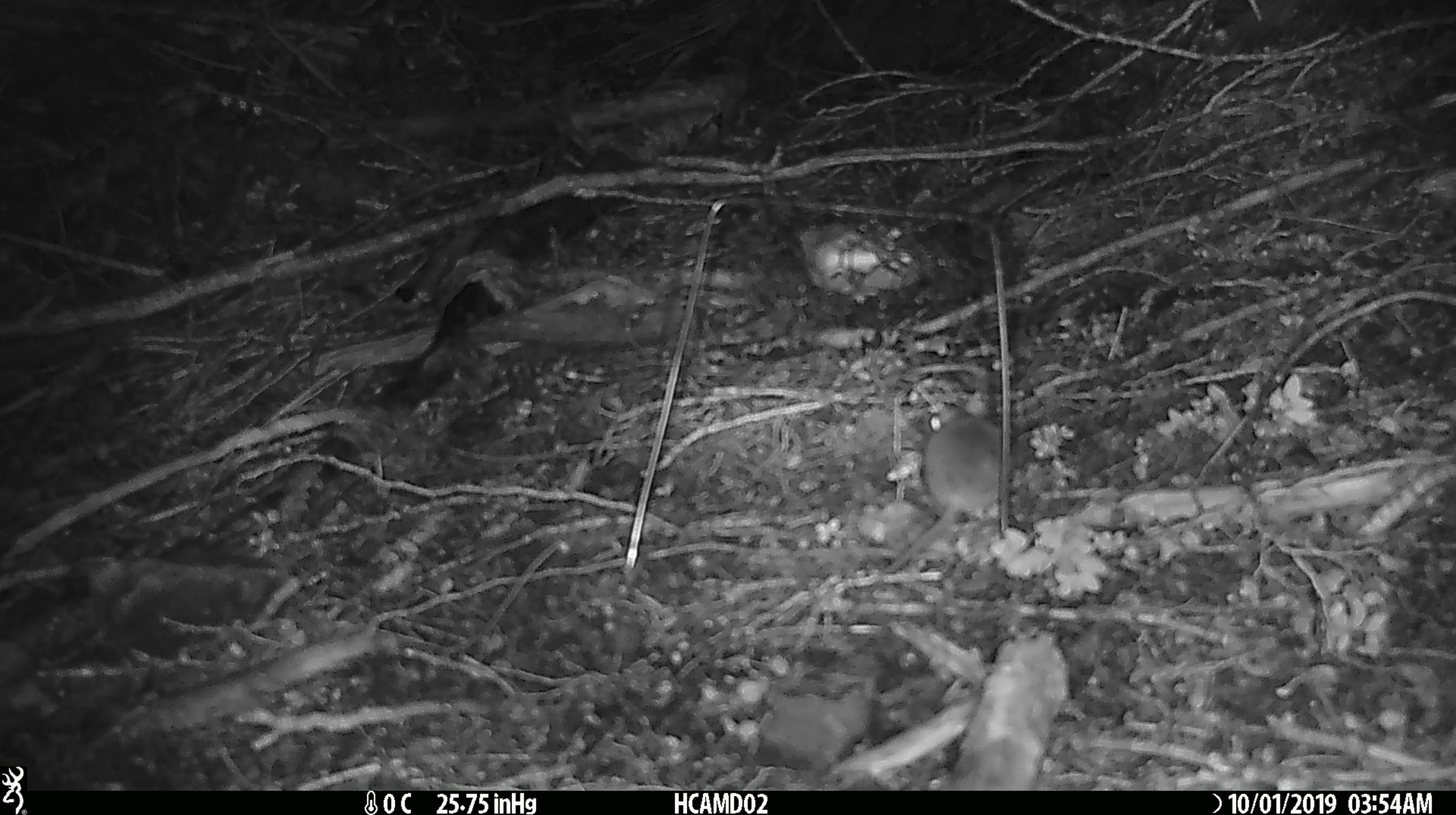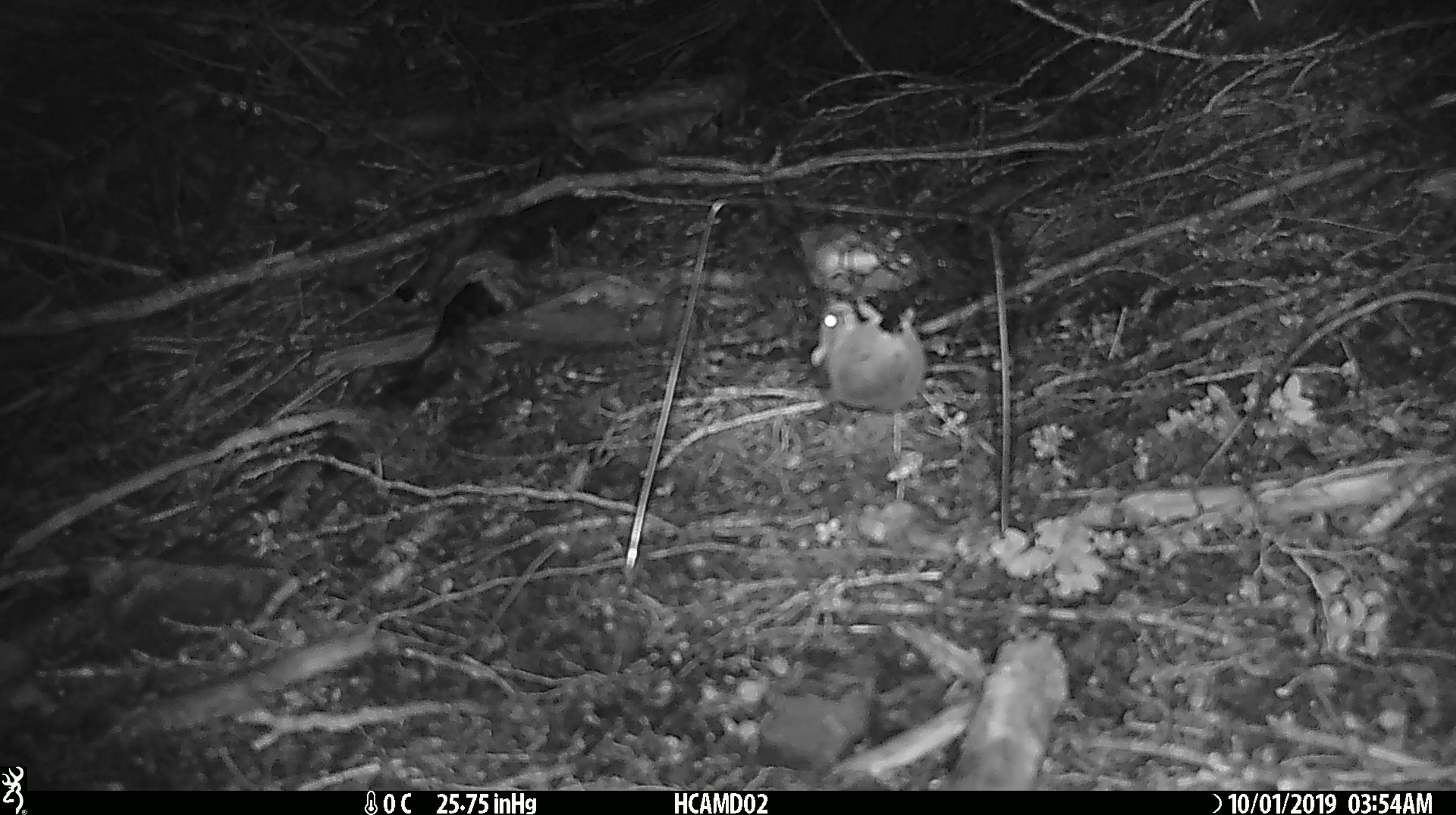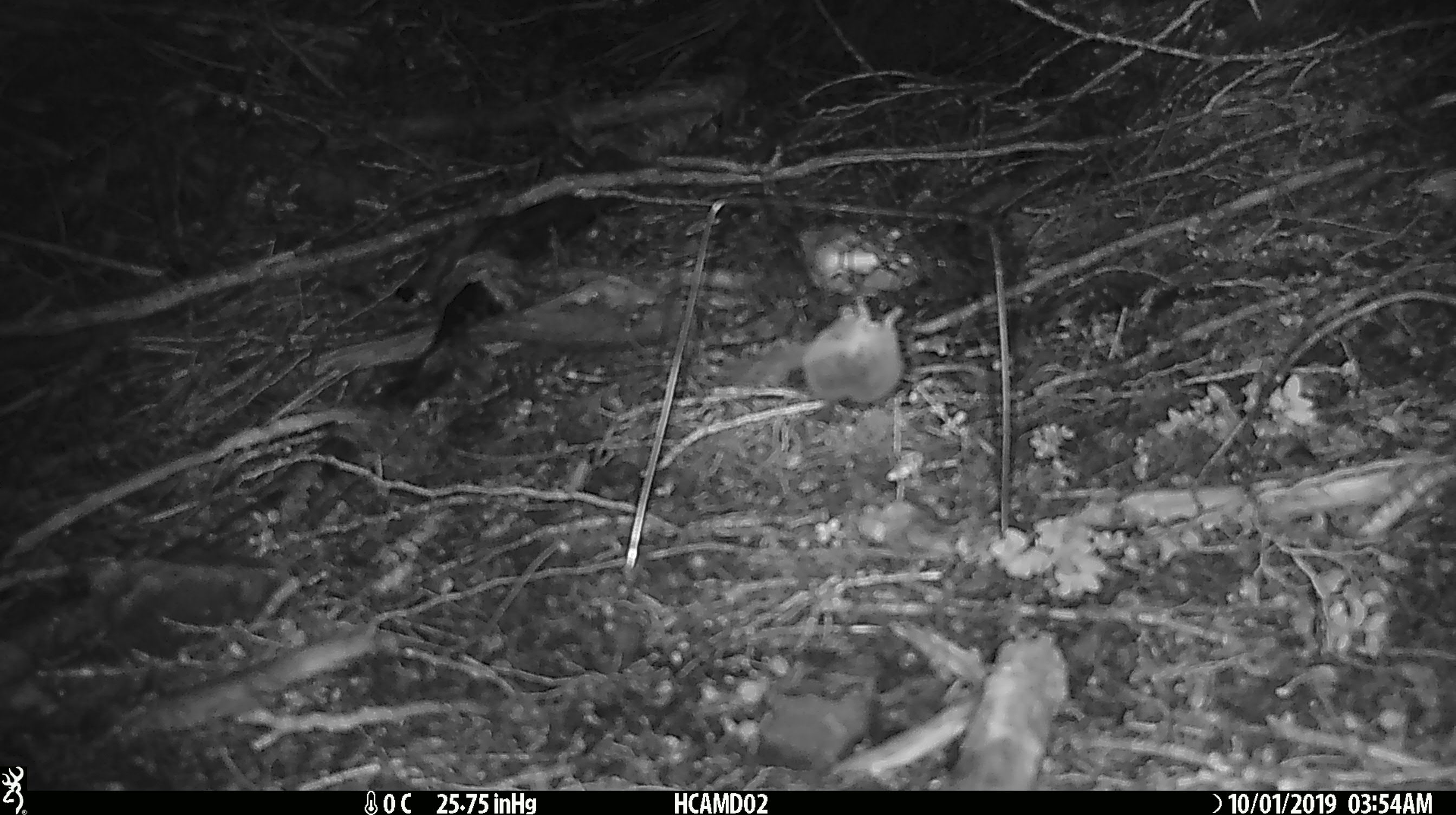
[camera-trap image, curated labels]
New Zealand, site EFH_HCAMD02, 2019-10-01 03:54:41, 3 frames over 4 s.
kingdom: Animalia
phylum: Chordata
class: Mammalia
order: Rodentia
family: Muridae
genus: Mus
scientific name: Mus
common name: mouse